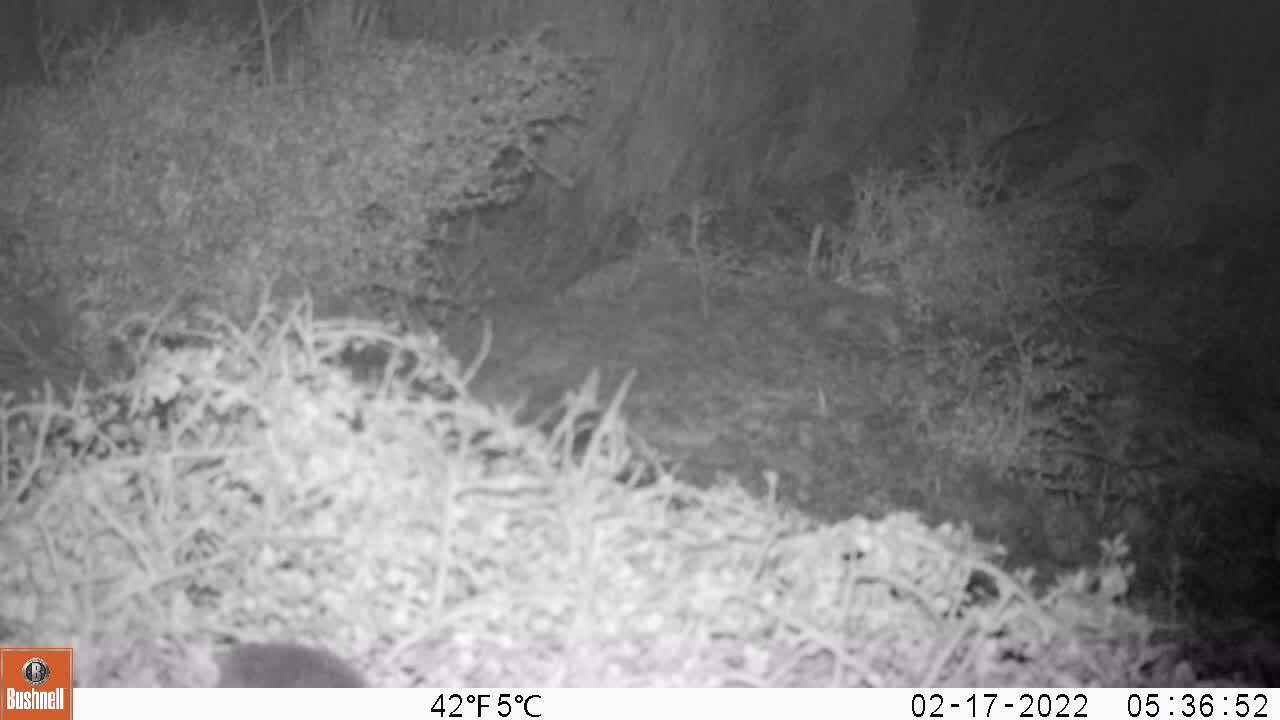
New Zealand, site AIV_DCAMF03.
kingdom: Animalia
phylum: Chordata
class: Mammalia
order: Rodentia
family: Muridae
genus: Mus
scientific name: Mus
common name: mouse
Mouse (Mus).